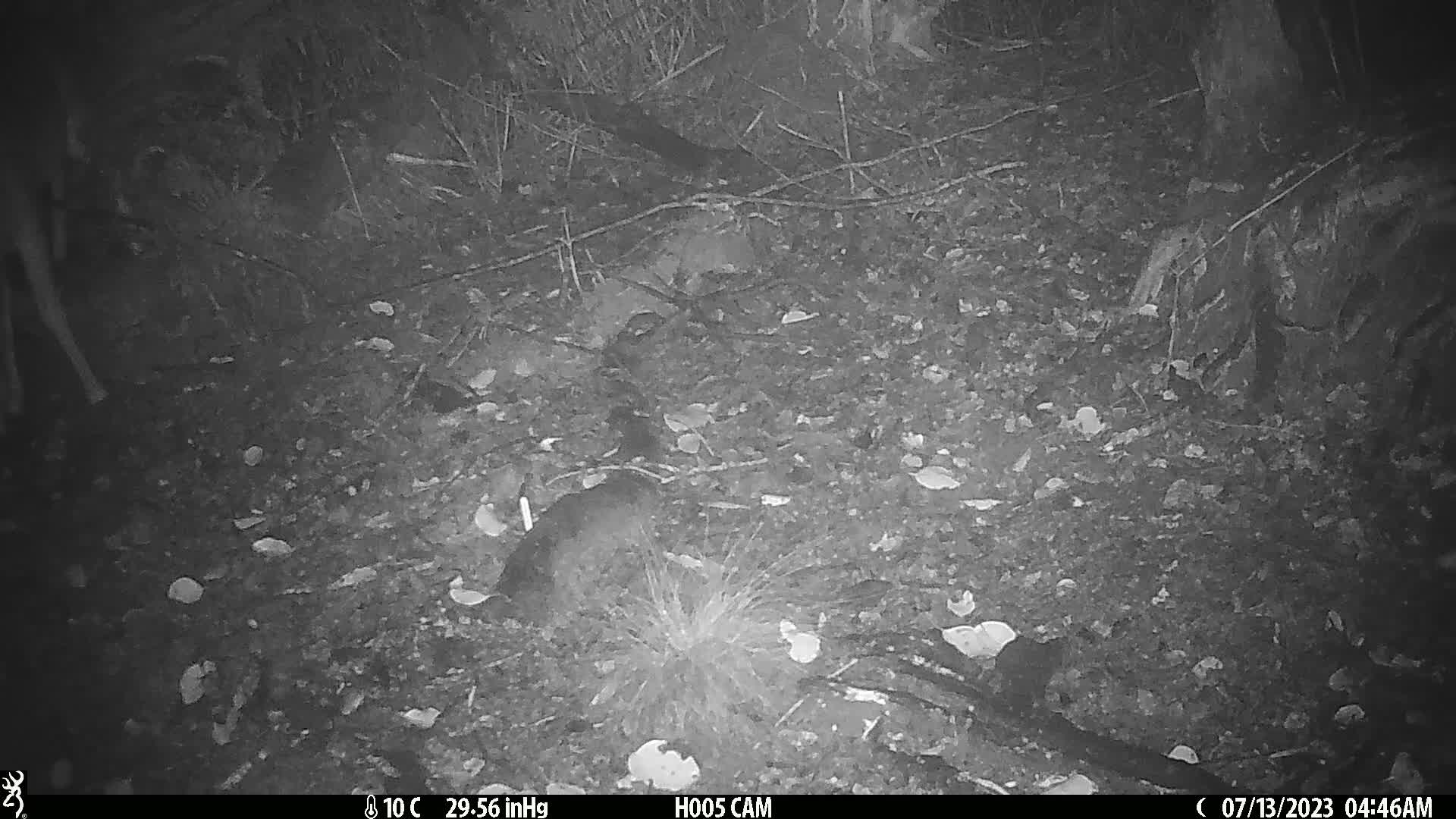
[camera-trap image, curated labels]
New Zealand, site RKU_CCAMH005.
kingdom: Animalia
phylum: Chordata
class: Mammalia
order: Artiodactyla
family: Cervidae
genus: Odocoileus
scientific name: Odocoileus virginianus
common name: white-tailed deer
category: white tailed deer